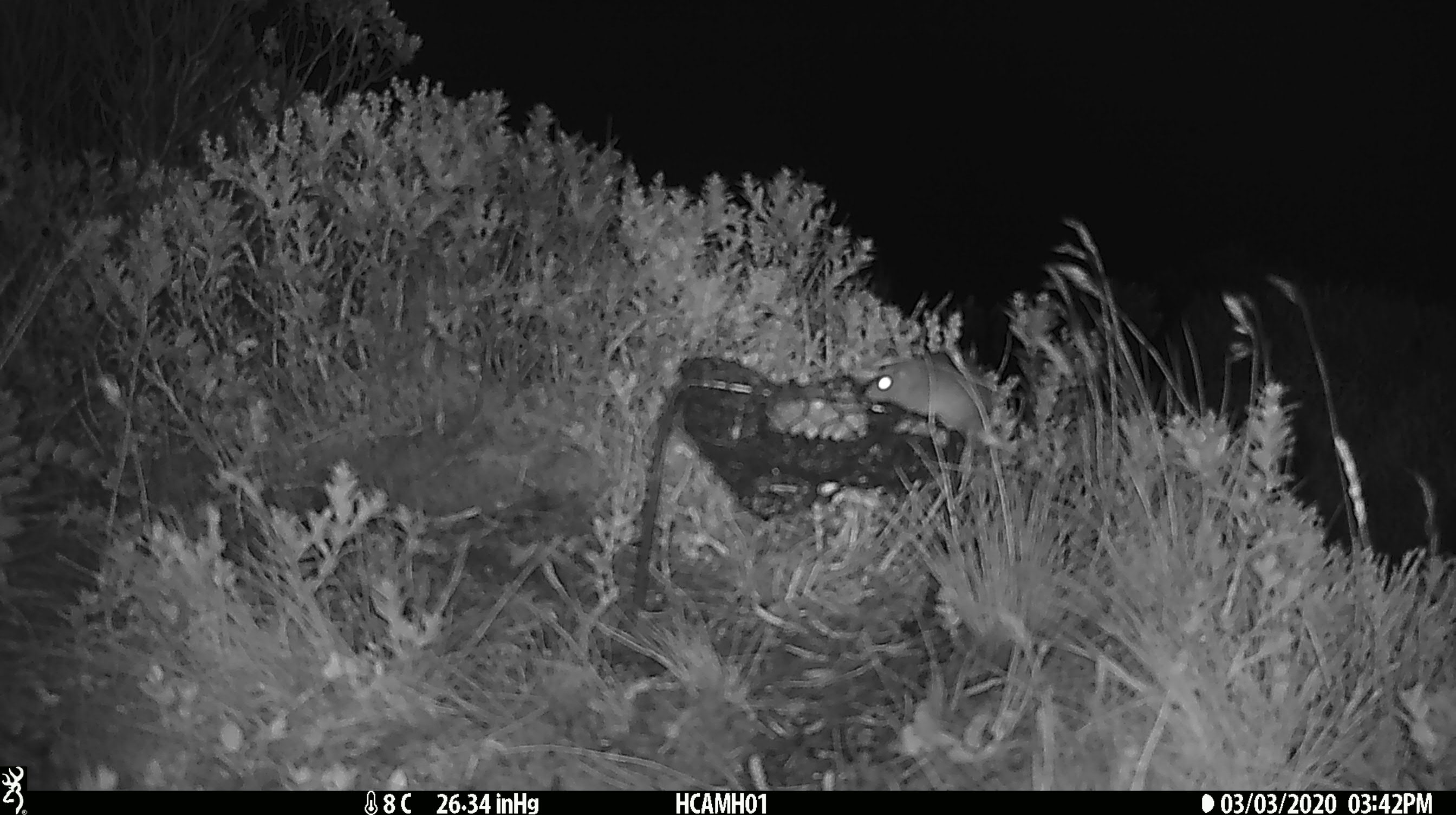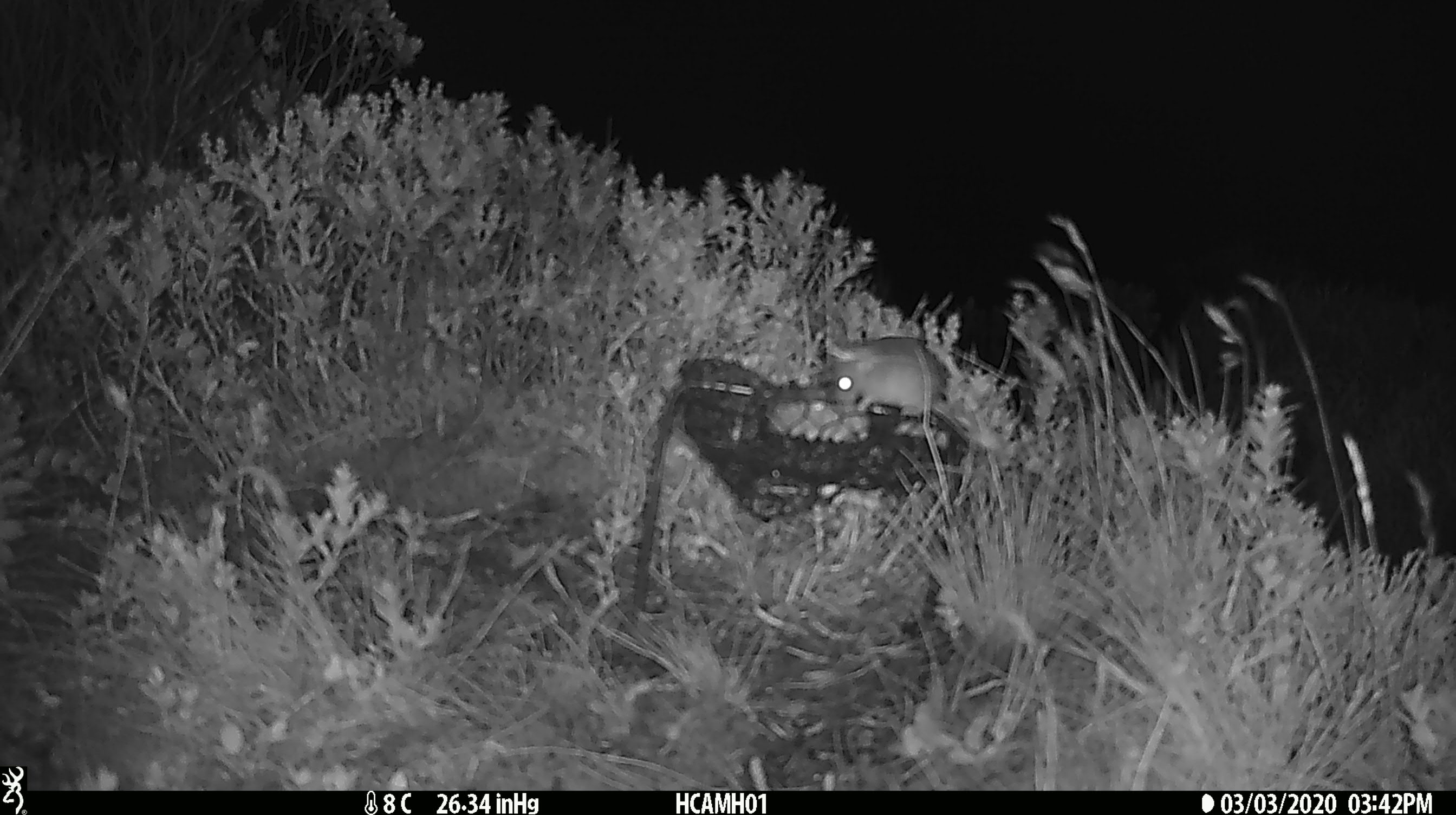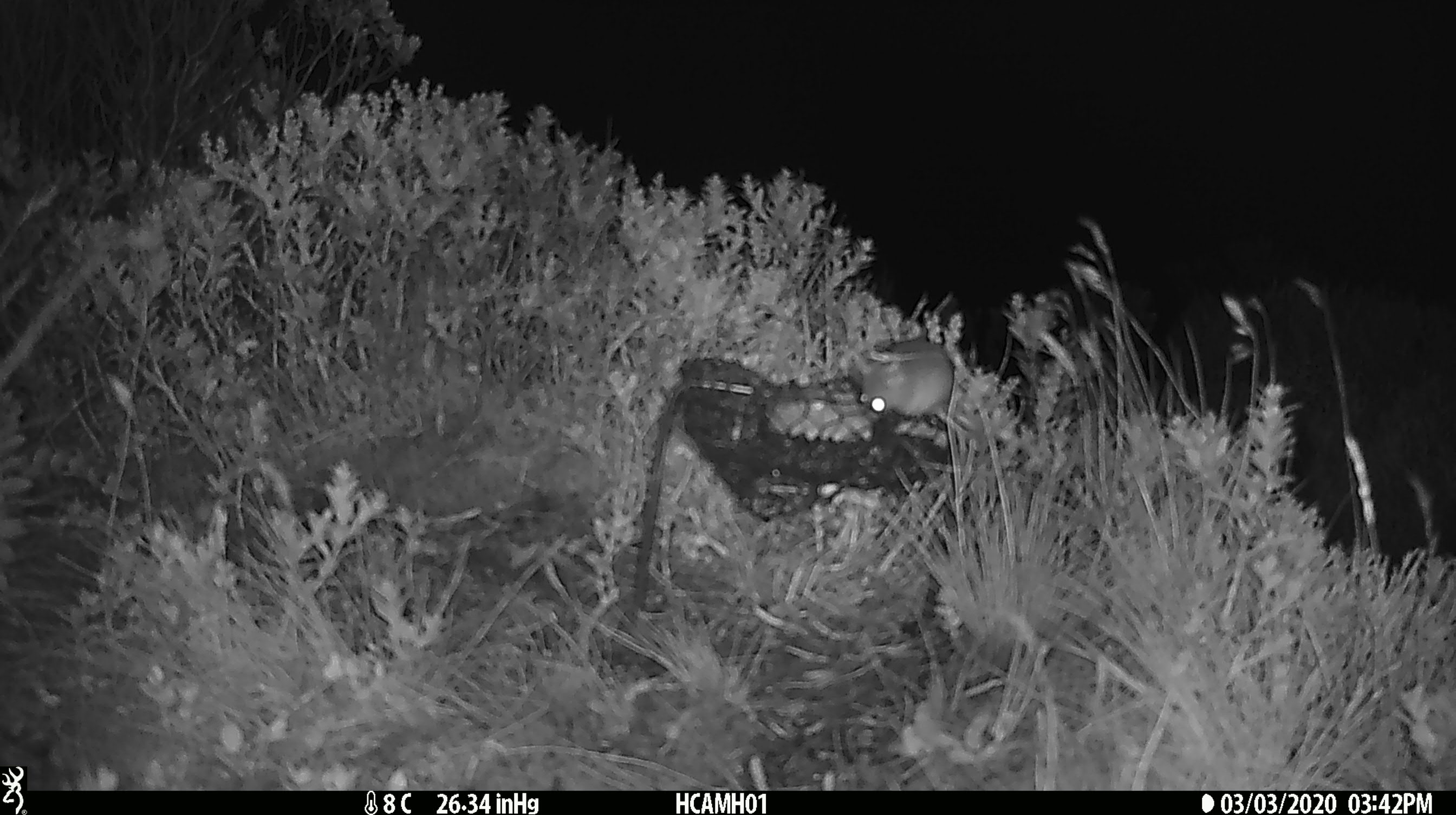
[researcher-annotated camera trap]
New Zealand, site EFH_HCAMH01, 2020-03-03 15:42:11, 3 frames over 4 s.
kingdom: Animalia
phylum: Chordata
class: Mammalia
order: Rodentia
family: Muridae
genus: Mus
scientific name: Mus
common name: mouse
Mouse (Mus).